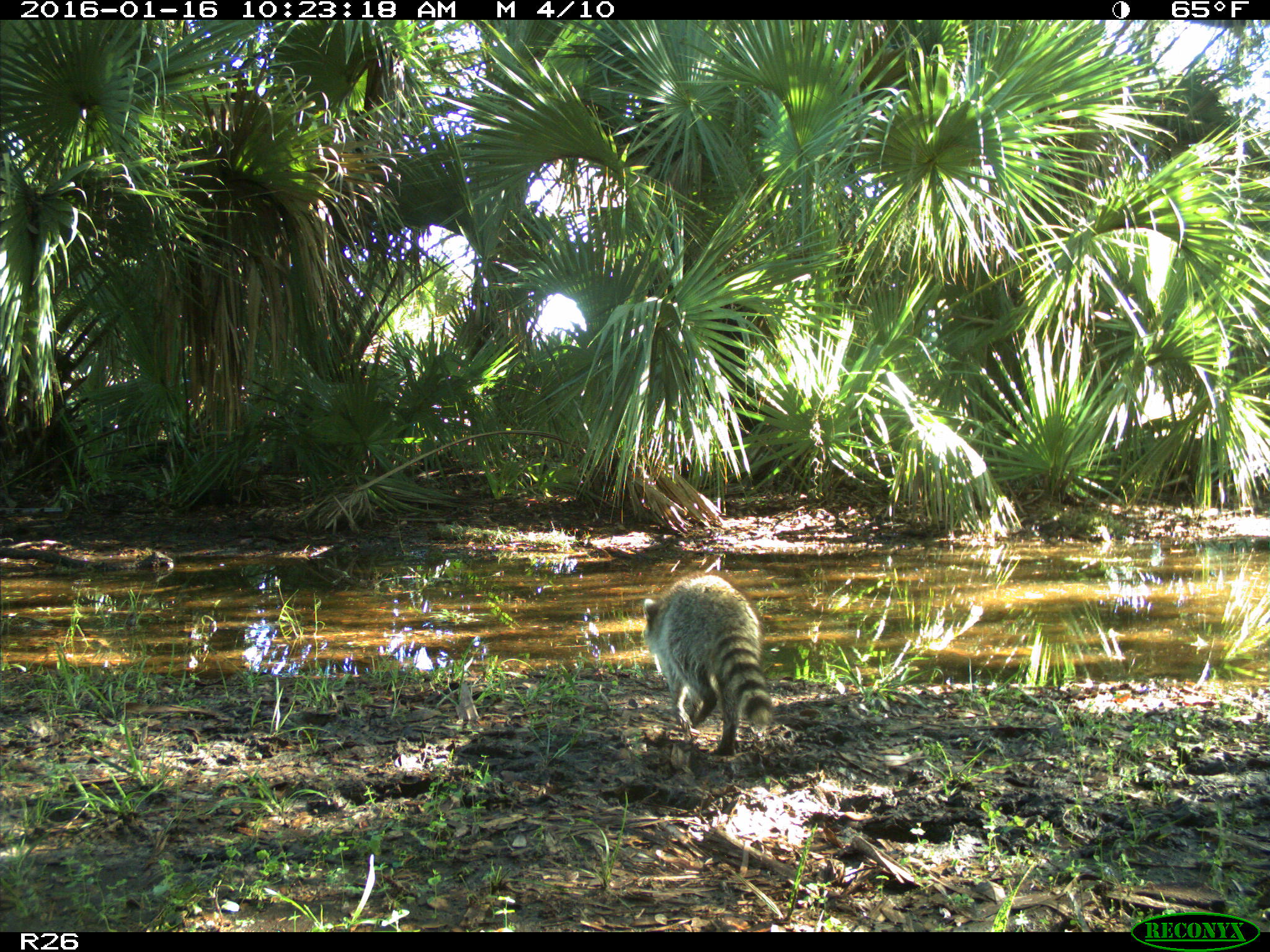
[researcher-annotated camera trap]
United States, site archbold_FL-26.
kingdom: Animalia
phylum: Chordata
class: Mammalia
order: Carnivora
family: Procyonidae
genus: Procyon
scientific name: Procyon lotor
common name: common raccoon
Procyon lotor (common raccoon).